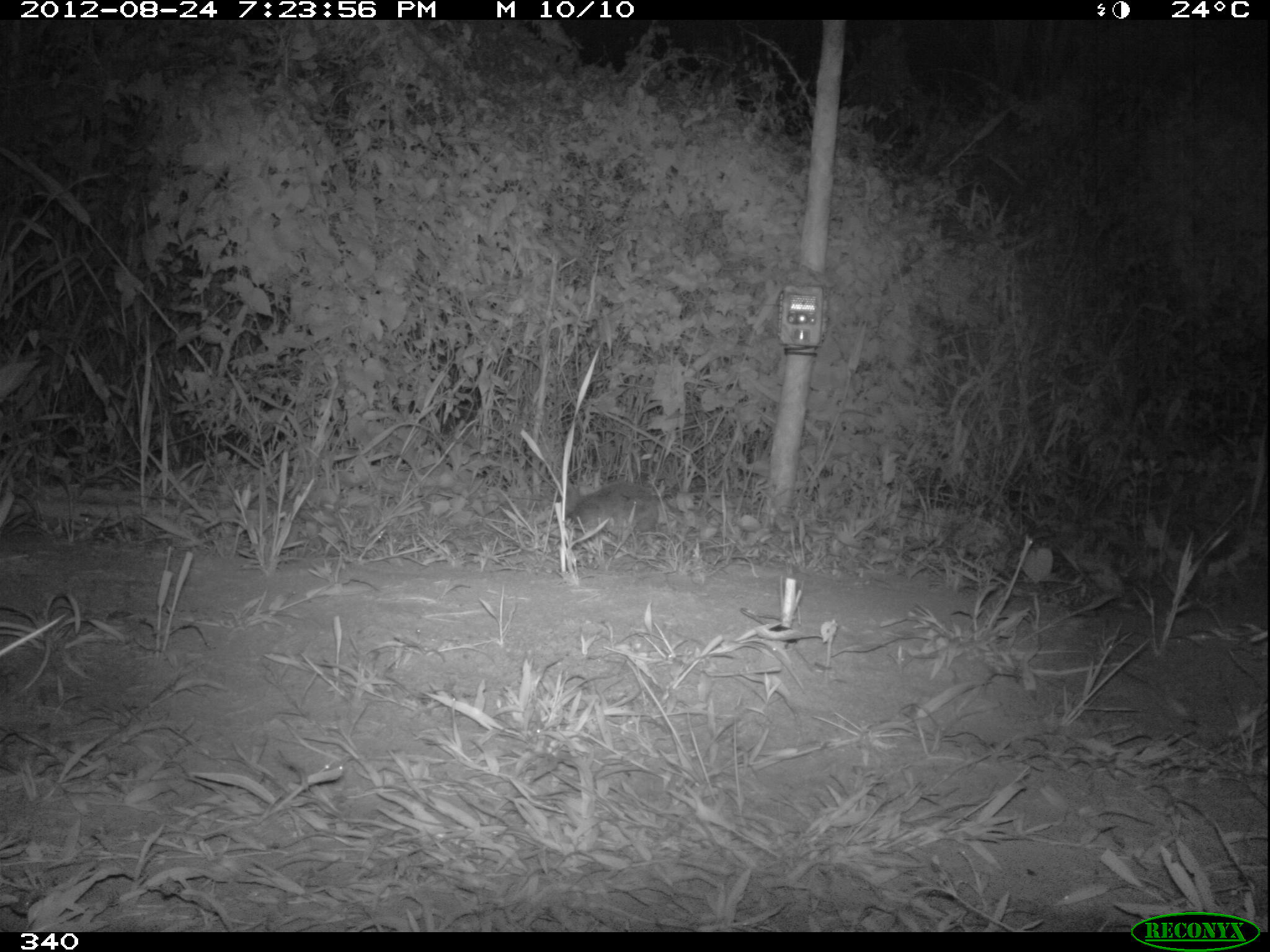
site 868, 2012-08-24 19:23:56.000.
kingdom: Animalia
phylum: Chordata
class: Mammalia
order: Lagomorpha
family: Leporidae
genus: Sylvilagus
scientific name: Sylvilagus brasiliensis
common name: tapeti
Sylvilagus brasiliensis (tapeti).